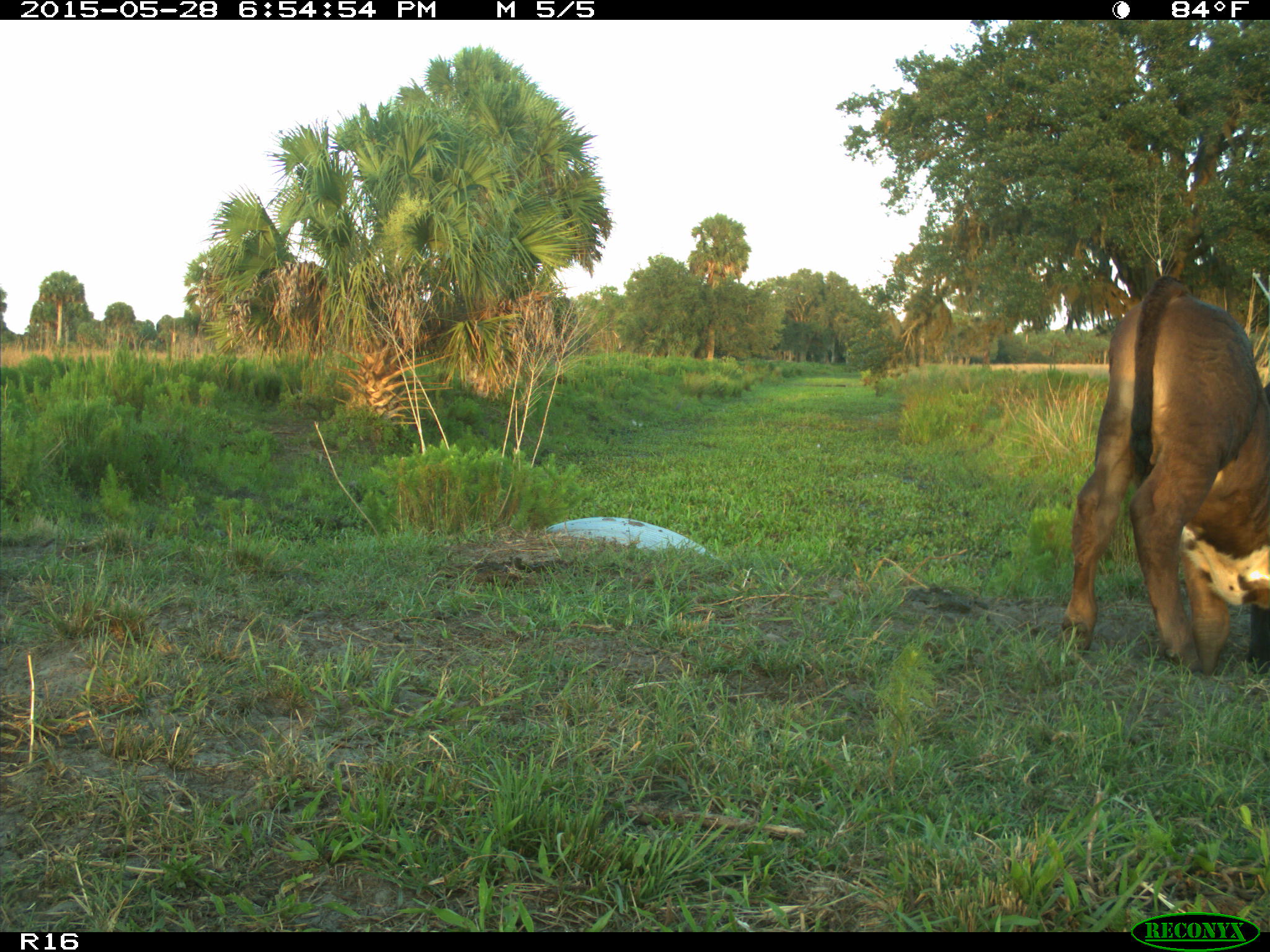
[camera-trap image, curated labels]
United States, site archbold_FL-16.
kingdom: Animalia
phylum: Chordata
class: Mammalia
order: Artiodactyla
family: Bovidae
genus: Bos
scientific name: Bos taurus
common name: domestic cow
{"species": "Bos taurus (domestic cow)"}